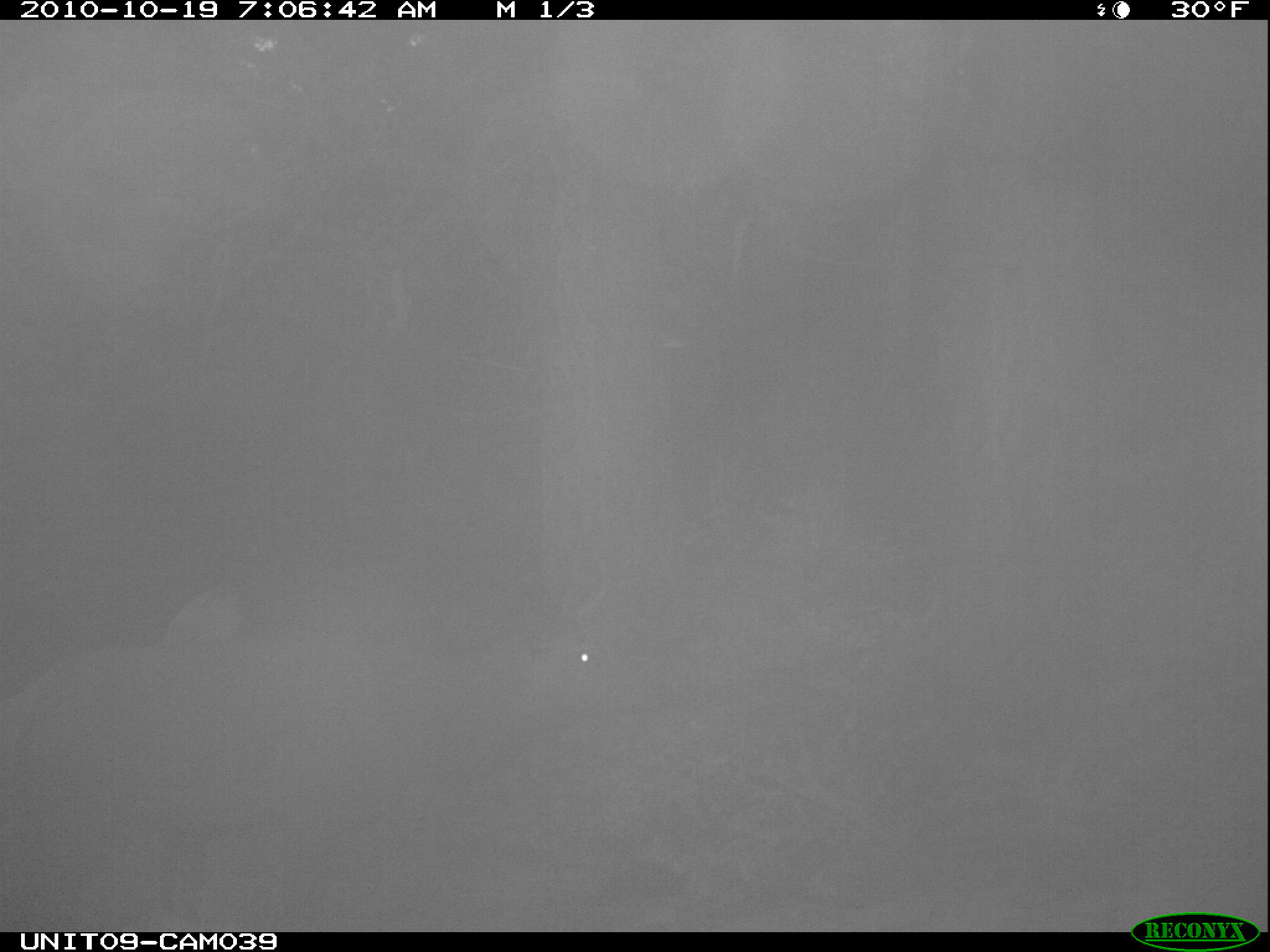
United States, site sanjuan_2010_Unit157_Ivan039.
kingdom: Animalia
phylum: Chordata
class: Mammalia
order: Artiodactyla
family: Cervidae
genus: Cervus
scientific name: Cervus elaphus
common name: red deer